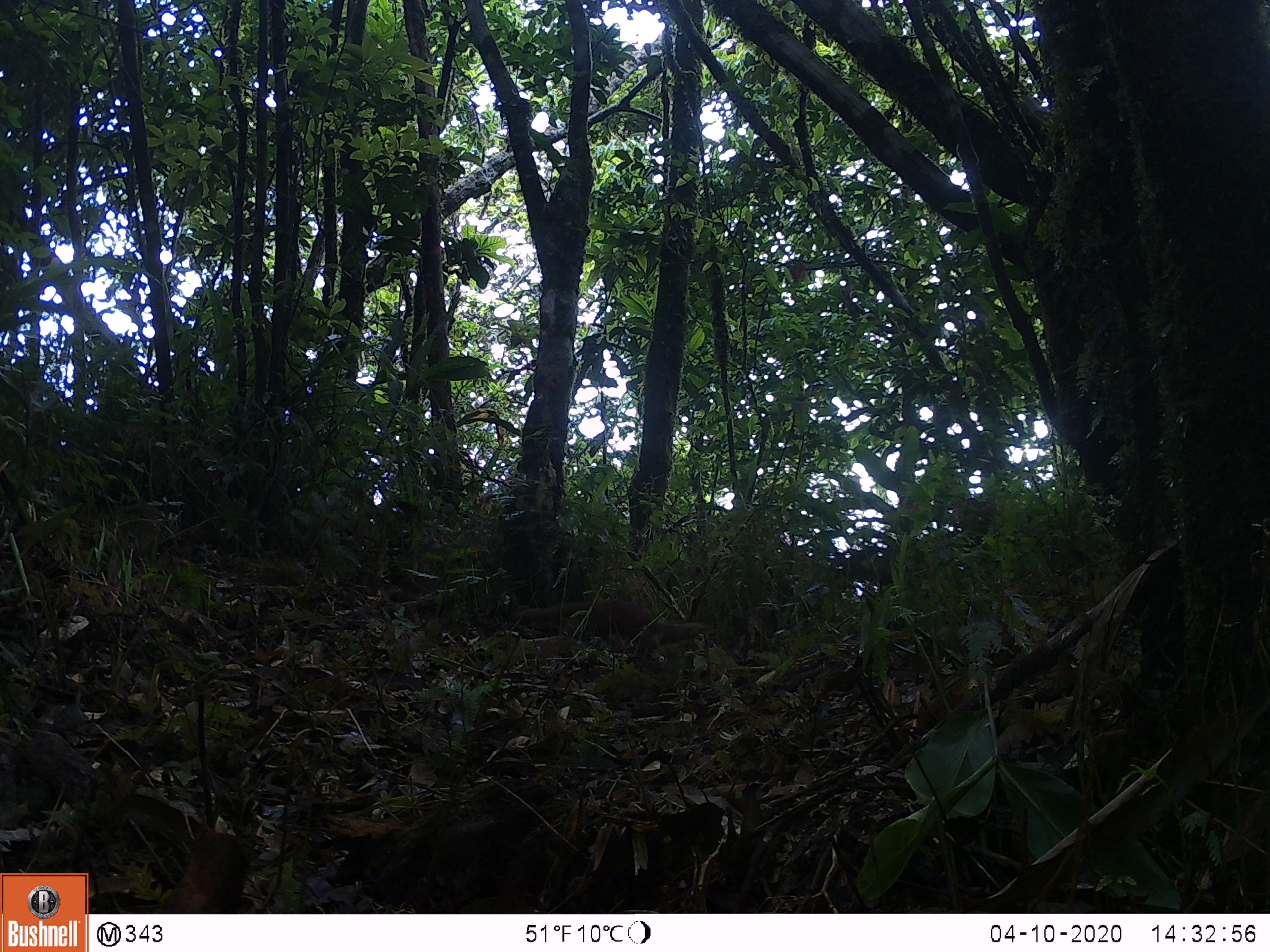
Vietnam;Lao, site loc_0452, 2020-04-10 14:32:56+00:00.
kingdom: Animalia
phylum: Chordata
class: Mammalia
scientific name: Mammalia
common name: mammal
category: unidentified small mammal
Unidentified small mammal (mammal) (Mammalia). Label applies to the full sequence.